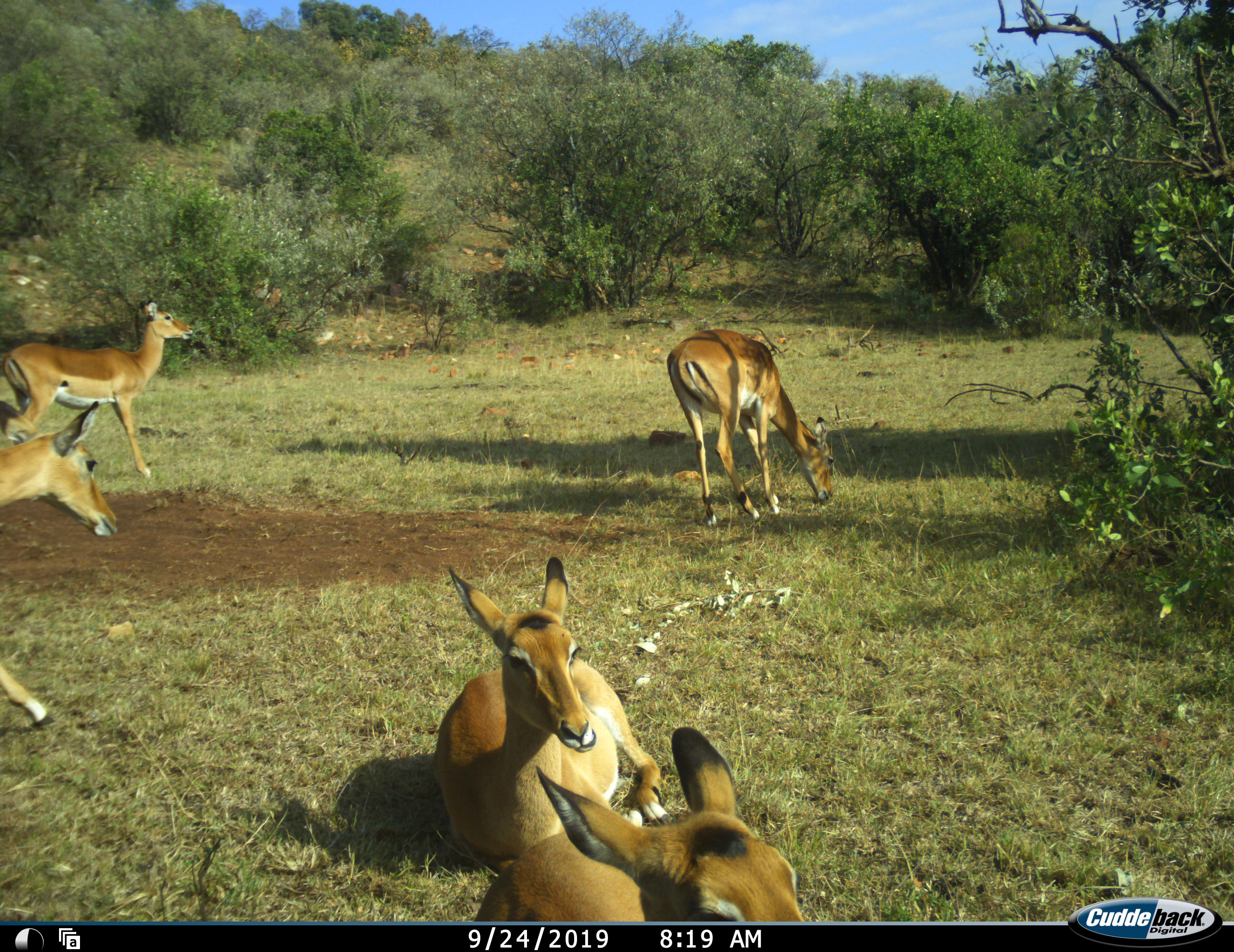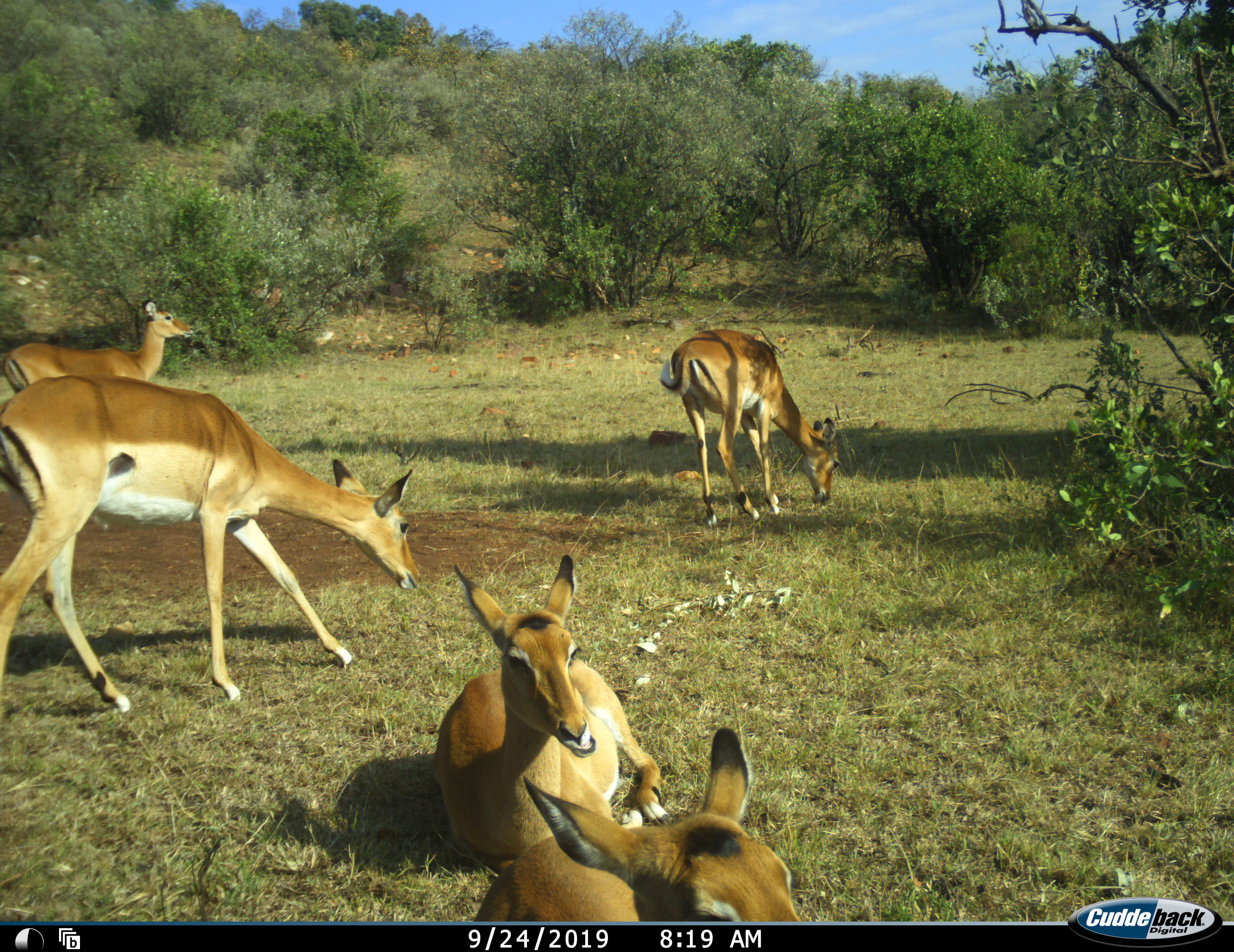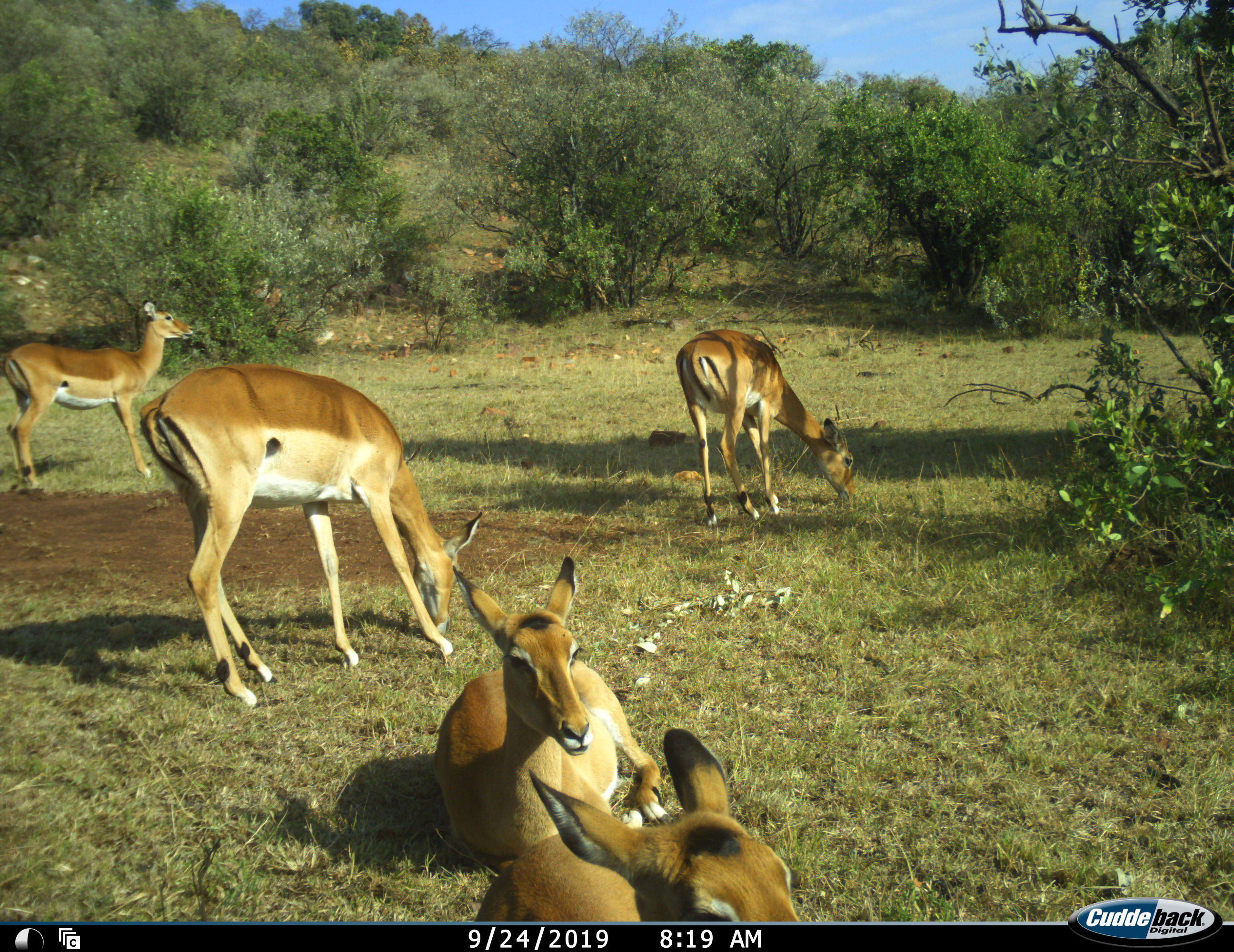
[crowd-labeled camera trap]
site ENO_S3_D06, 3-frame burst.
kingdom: Animalia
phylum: Chordata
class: Mammalia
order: Artiodactyla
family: Bovidae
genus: Aepyceros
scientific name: Aepyceros melampus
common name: impala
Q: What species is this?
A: Impala (Aepyceros melampus).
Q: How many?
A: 5.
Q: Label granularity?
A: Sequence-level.